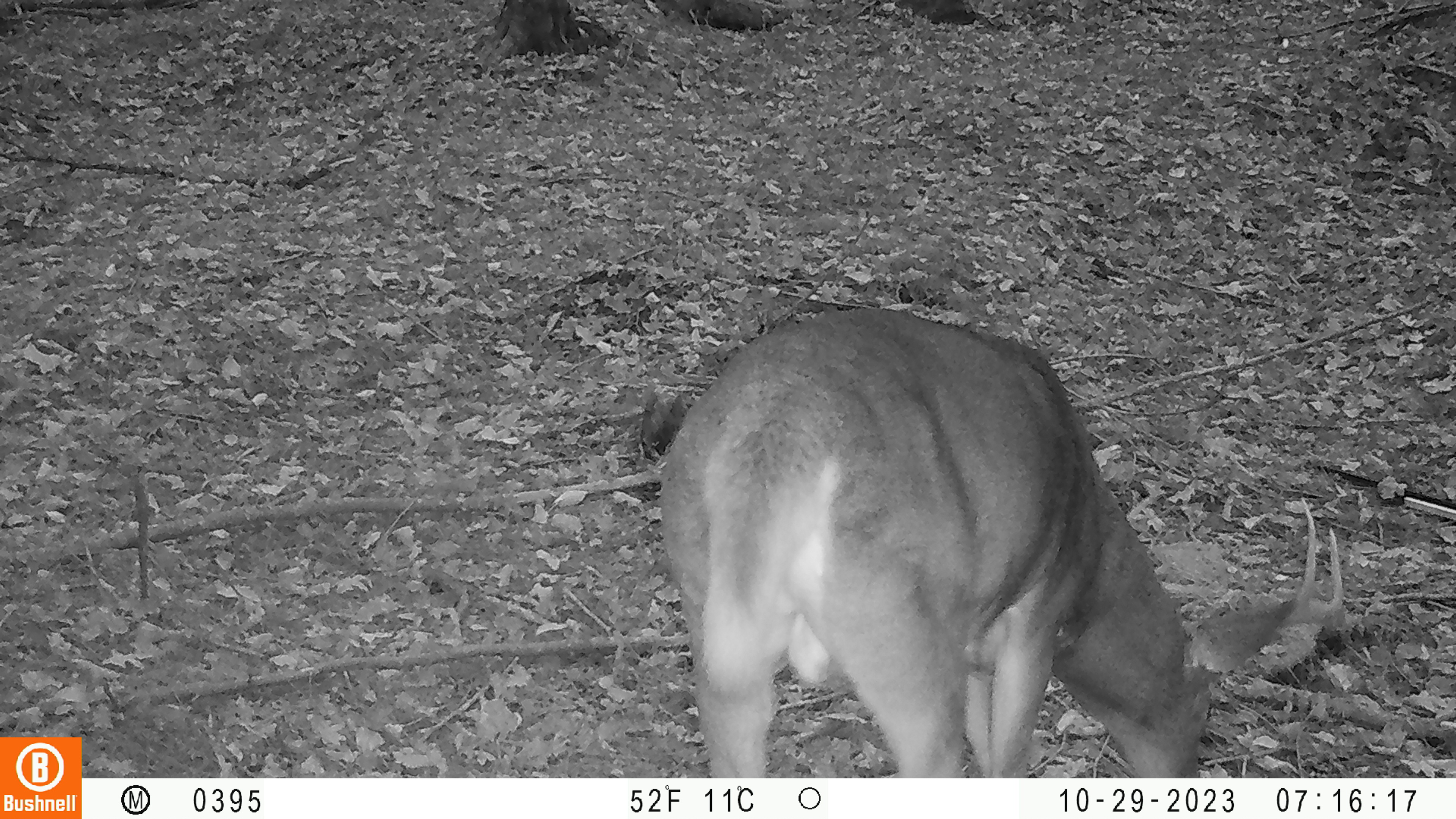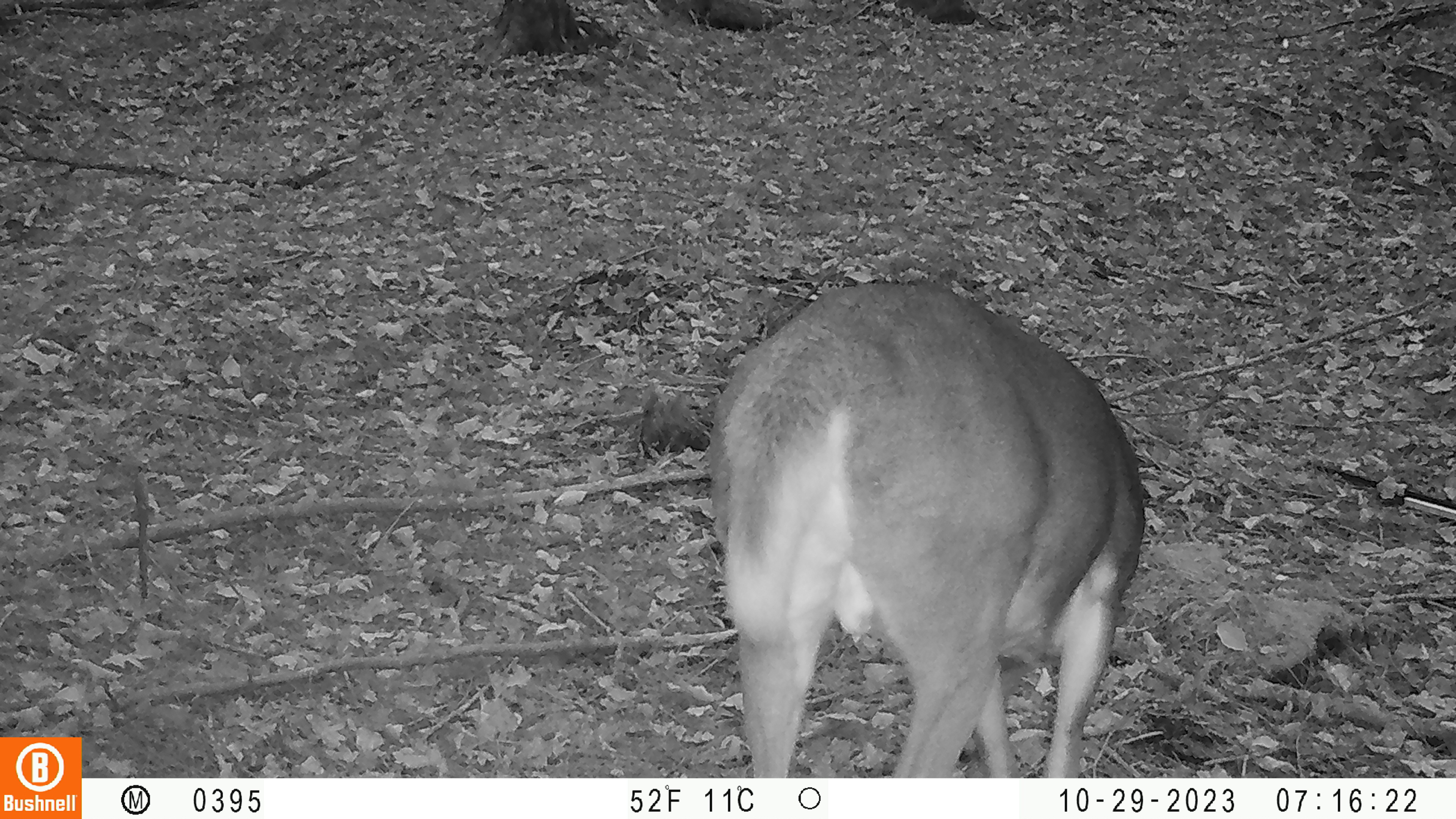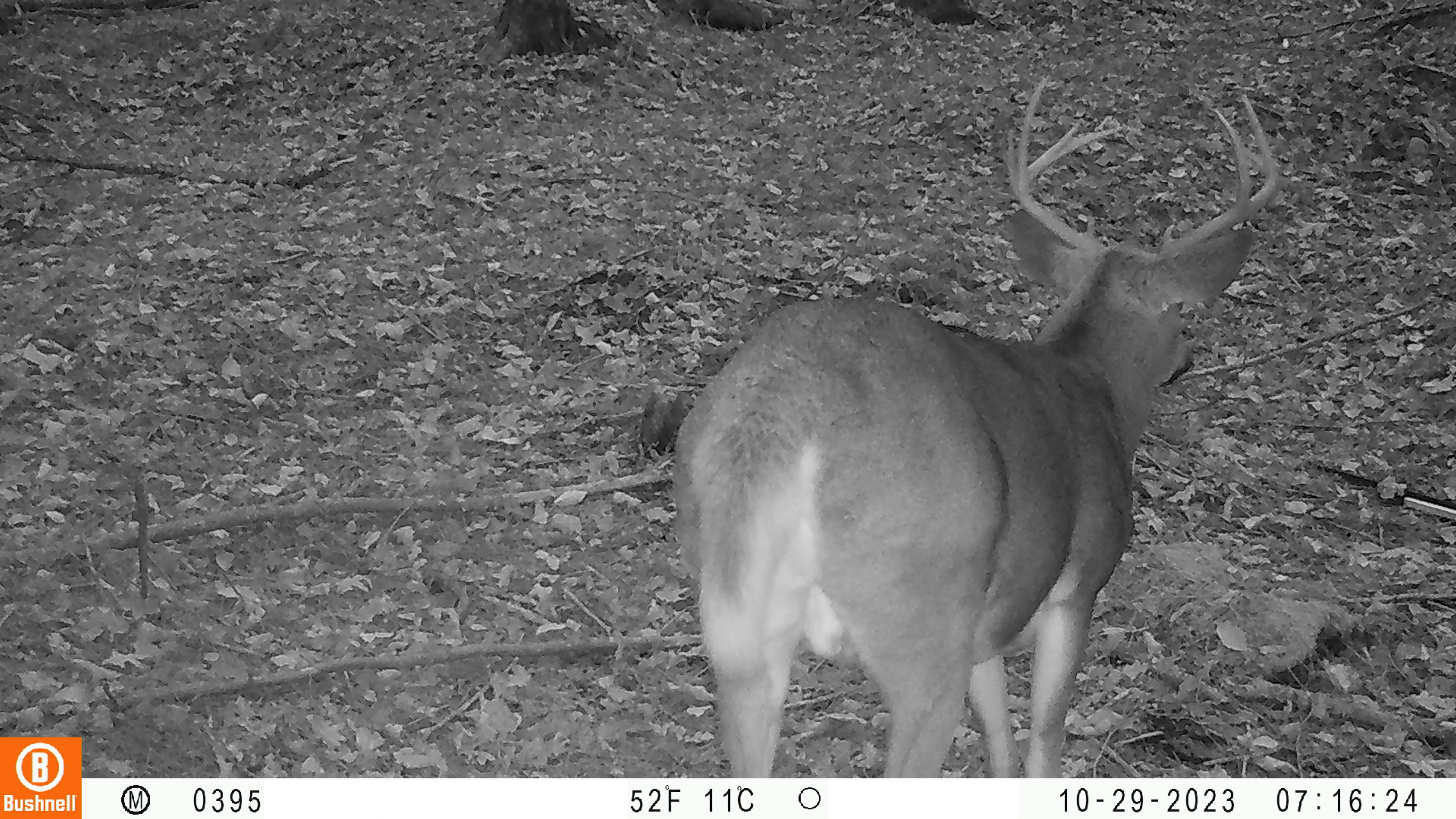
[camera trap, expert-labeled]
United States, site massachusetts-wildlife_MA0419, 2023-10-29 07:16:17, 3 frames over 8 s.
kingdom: Animalia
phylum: Chordata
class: Mammalia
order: Artiodactyla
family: Cervidae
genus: Odocoileus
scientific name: Odocoileus virginianus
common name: white-tailed deer